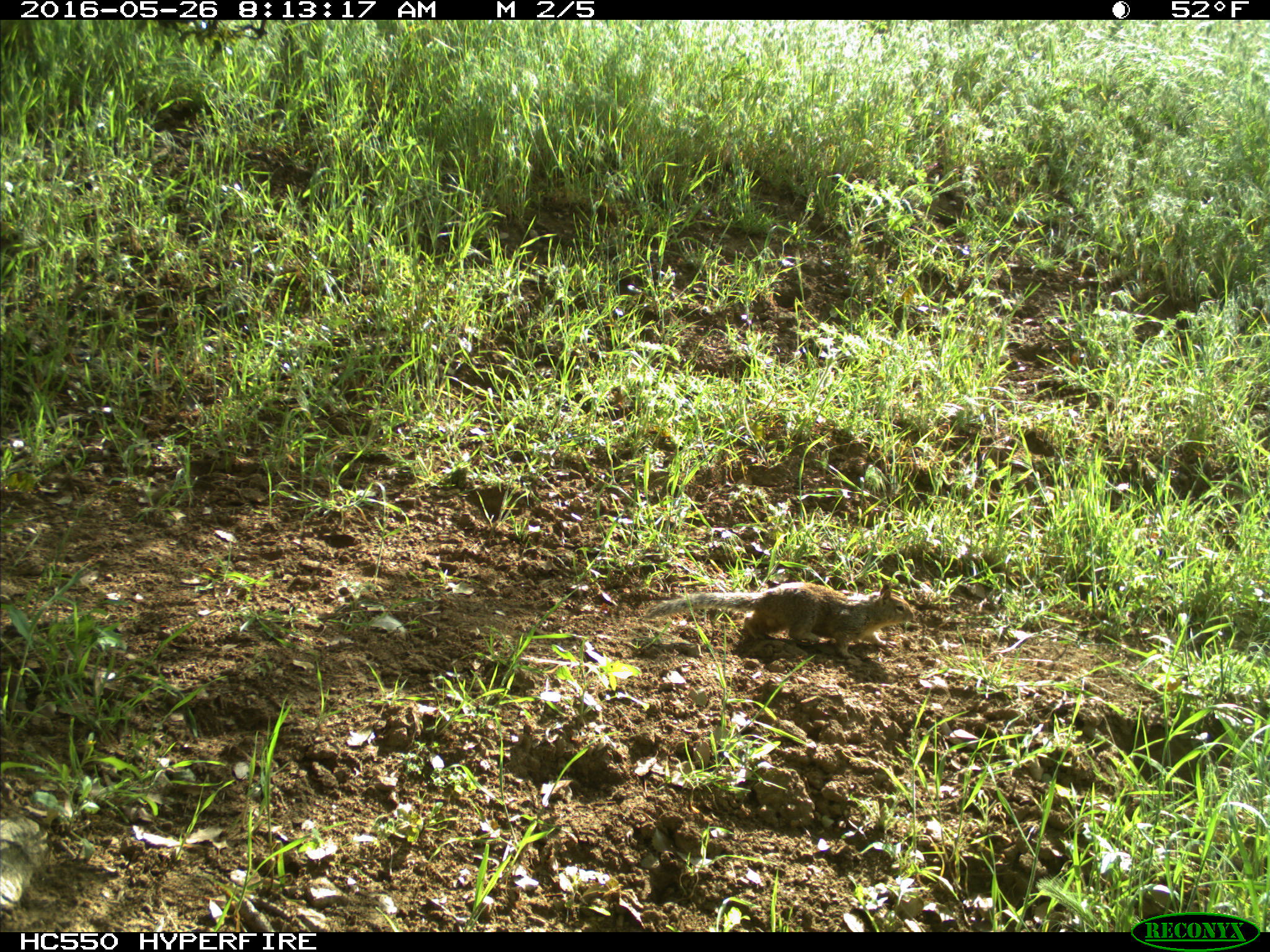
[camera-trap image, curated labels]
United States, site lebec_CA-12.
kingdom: Animalia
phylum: Chordata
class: Mammalia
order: Rodentia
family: Sciuridae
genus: Otospermophilus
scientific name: Otospermophilus beecheyi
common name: california ground squirrel